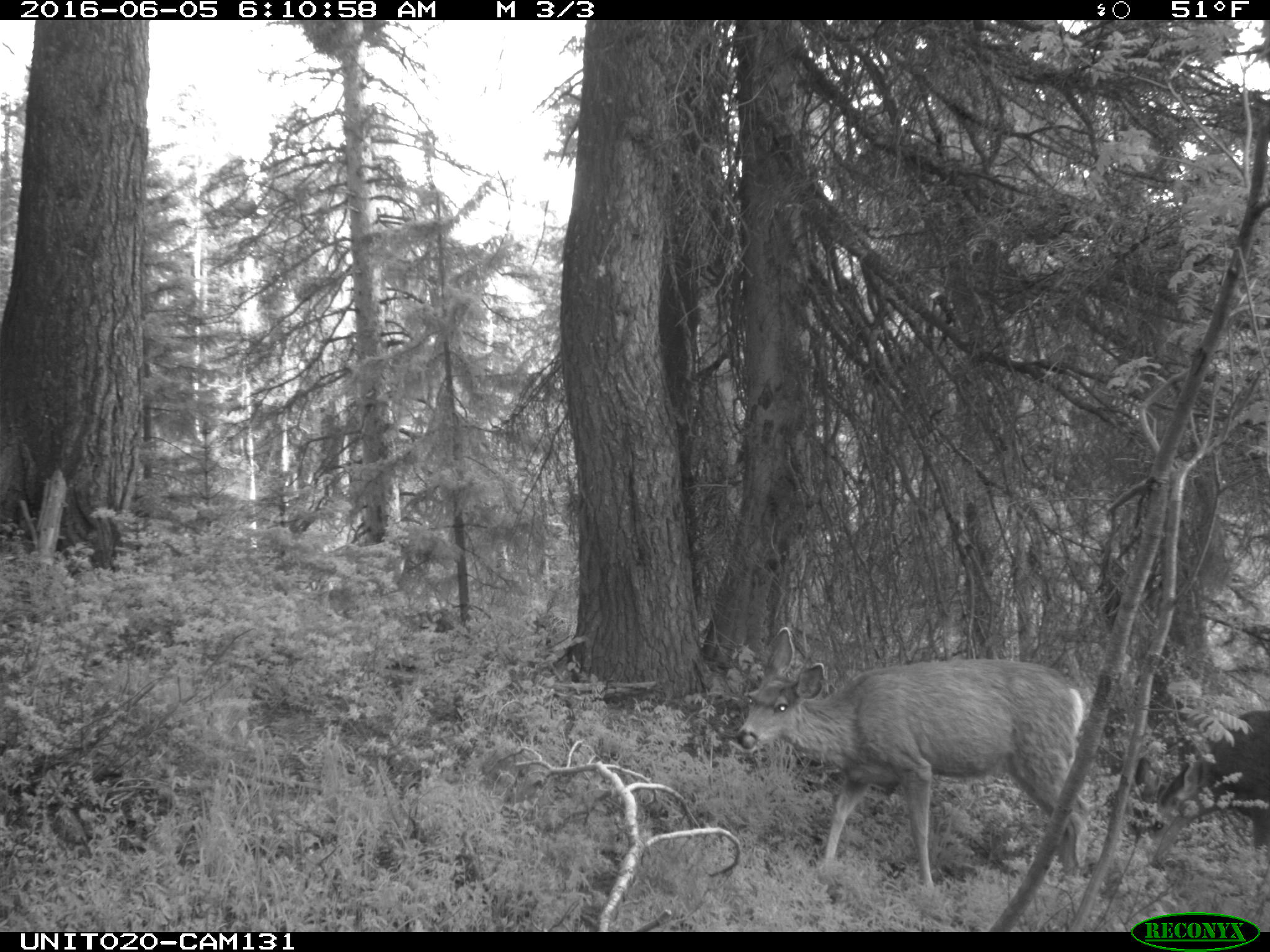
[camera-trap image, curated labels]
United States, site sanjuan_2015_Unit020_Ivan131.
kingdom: Animalia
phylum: Chordata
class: Mammalia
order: Artiodactyla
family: Cervidae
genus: Odocoileus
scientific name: Odocoileus hemionus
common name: mule deer